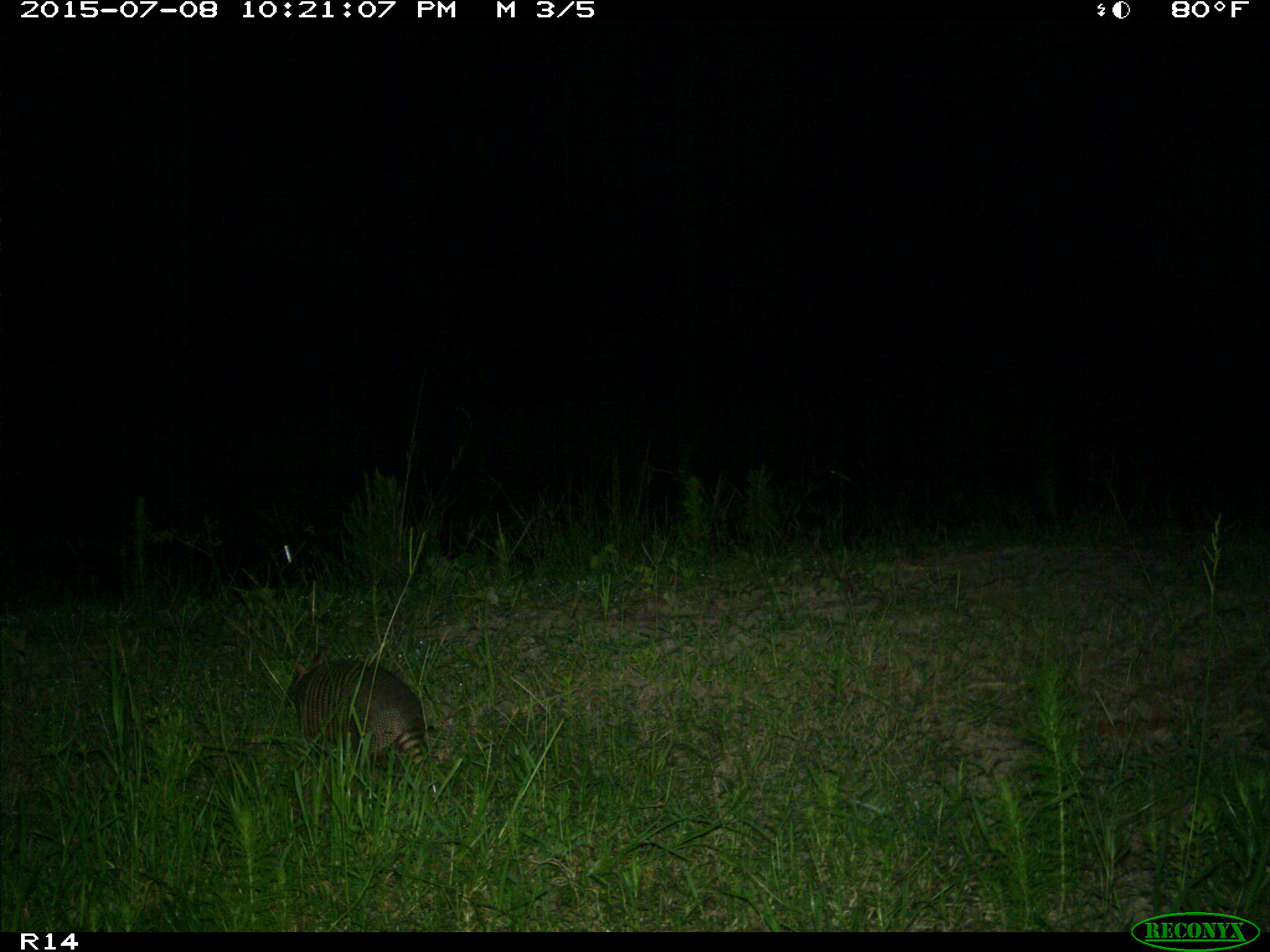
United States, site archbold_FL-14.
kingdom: Animalia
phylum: Chordata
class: Mammalia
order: Cingulata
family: Dasypodidae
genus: Dasypus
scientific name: Dasypus novemcinctus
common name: nine-banded armadillo